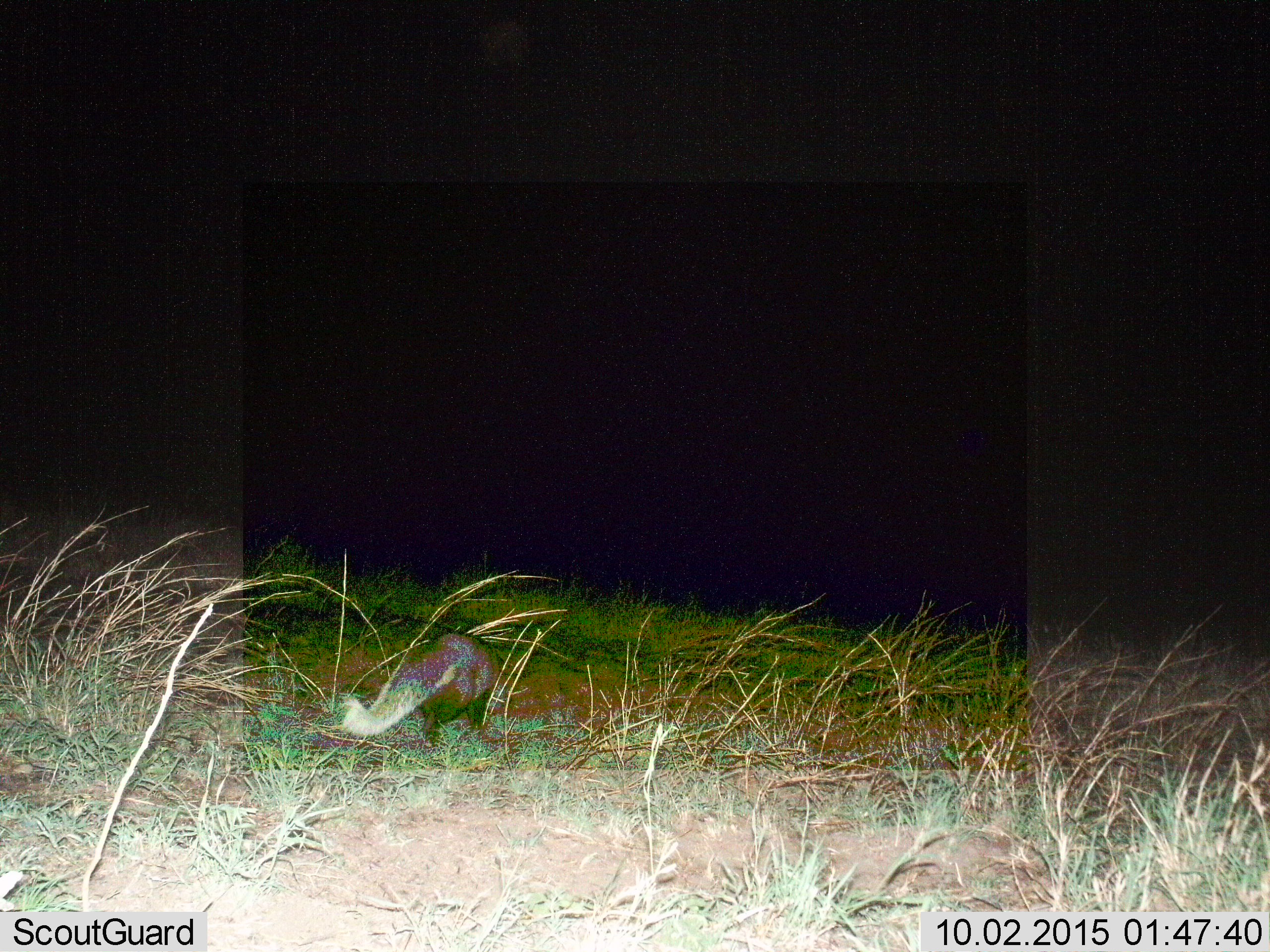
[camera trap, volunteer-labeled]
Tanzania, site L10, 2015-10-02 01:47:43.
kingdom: Animalia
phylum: Chordata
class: Mammalia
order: Carnivora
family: Herpestidae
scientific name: Herpestidae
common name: mongoose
Mongoose (Herpestidae), count 1. Behavior (volunteer vote fractions): standing 0%, resting 0%, moving 100%, interacting 0%. Young present (vote fraction): 0%. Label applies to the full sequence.